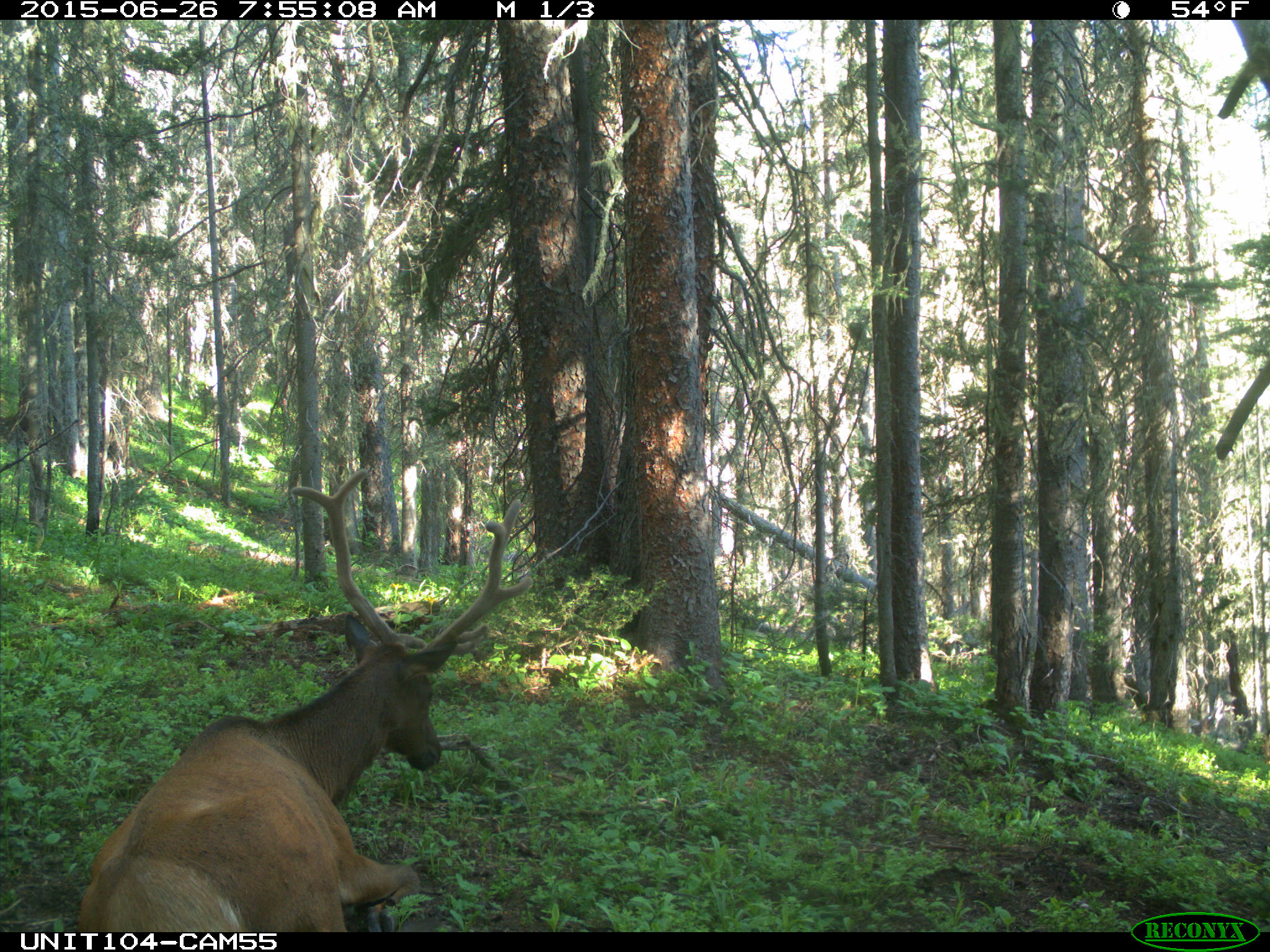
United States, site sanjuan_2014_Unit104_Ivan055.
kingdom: Animalia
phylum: Chordata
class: Mammalia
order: Artiodactyla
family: Cervidae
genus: Cervus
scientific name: Cervus elaphus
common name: red deer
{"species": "Cervus elaphus (red deer)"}